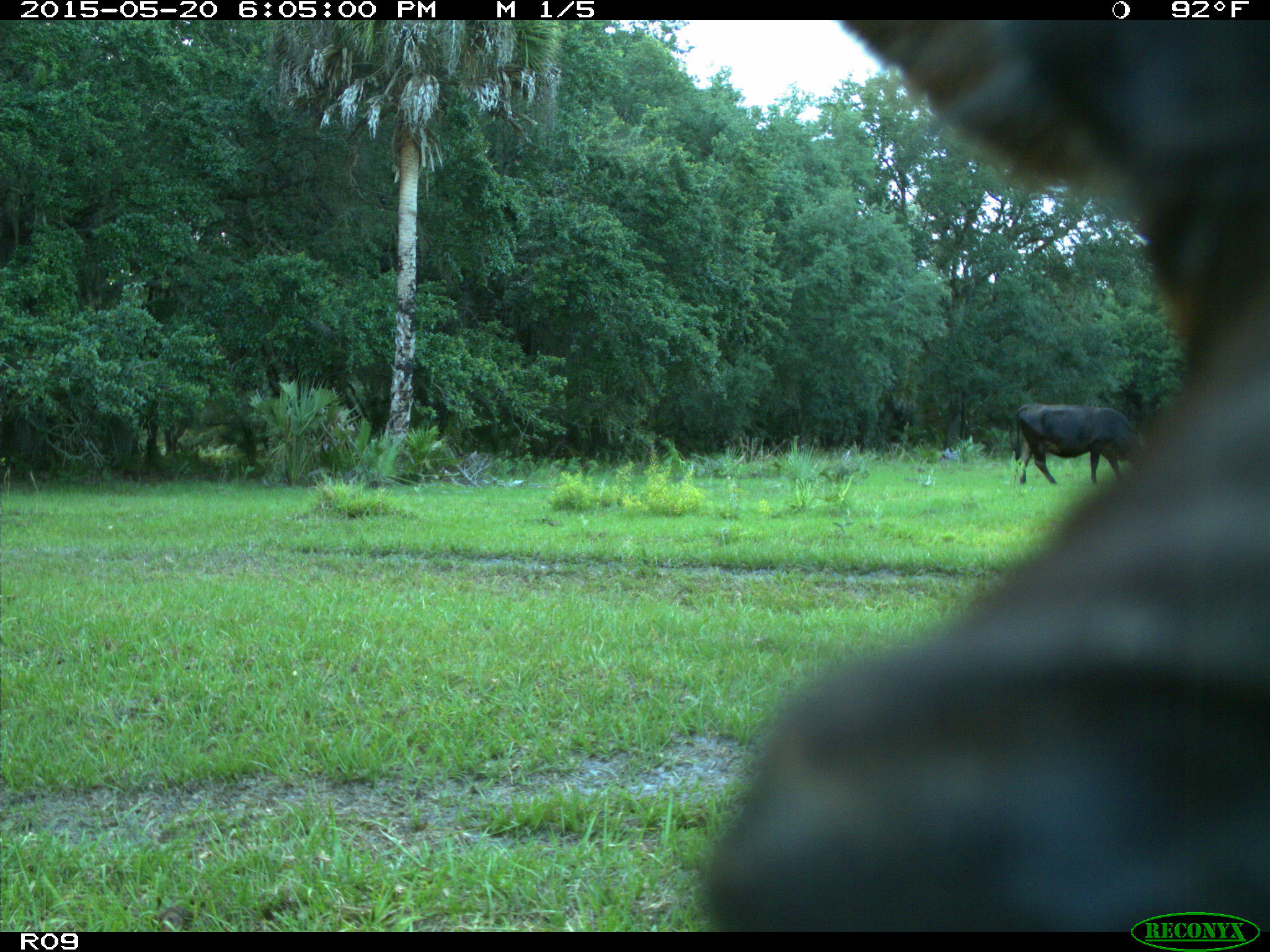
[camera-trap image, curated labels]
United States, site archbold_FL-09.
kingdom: Animalia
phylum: Chordata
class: Mammalia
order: Artiodactyla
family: Bovidae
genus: Bos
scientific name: Bos taurus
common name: domestic cow